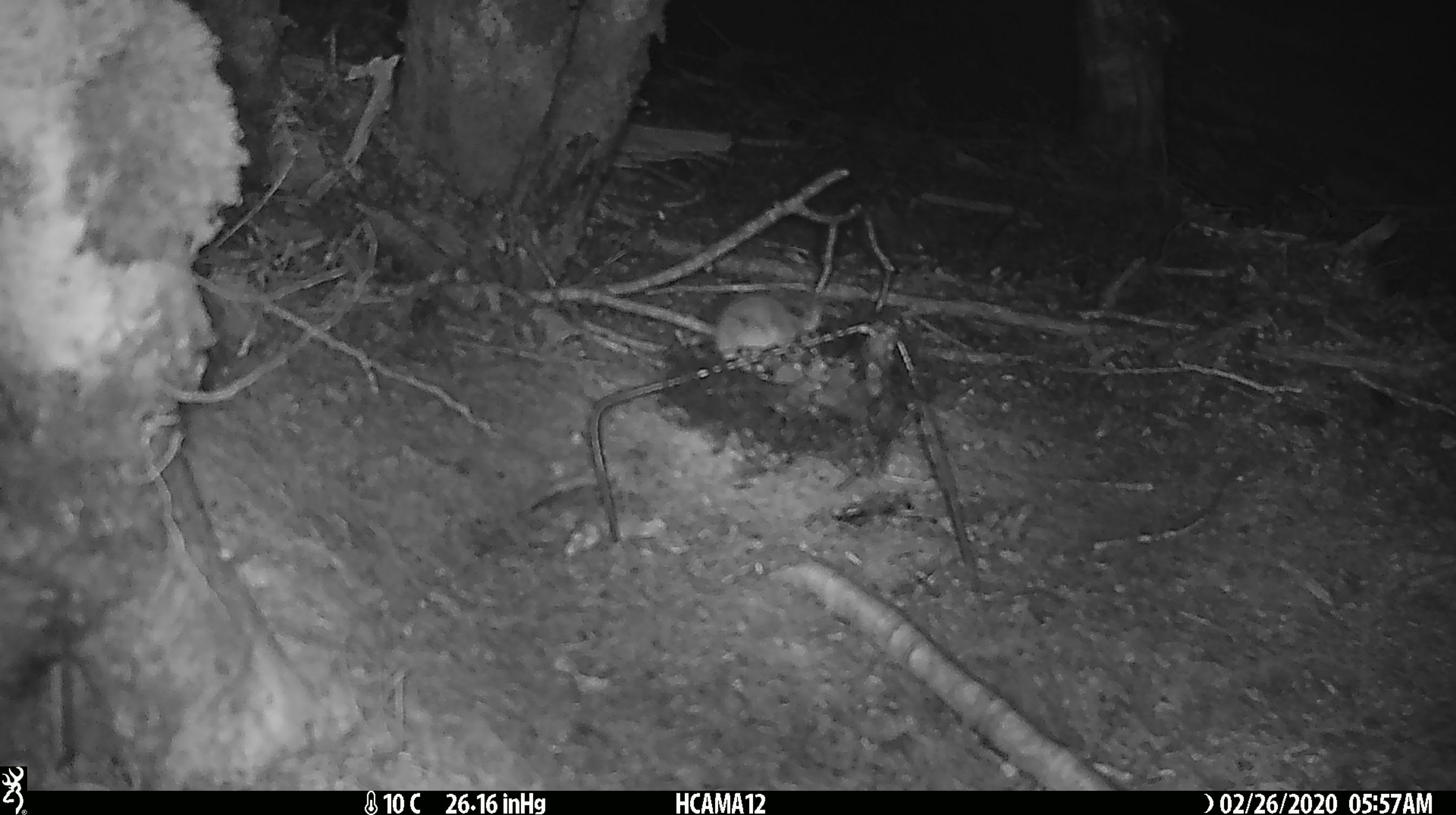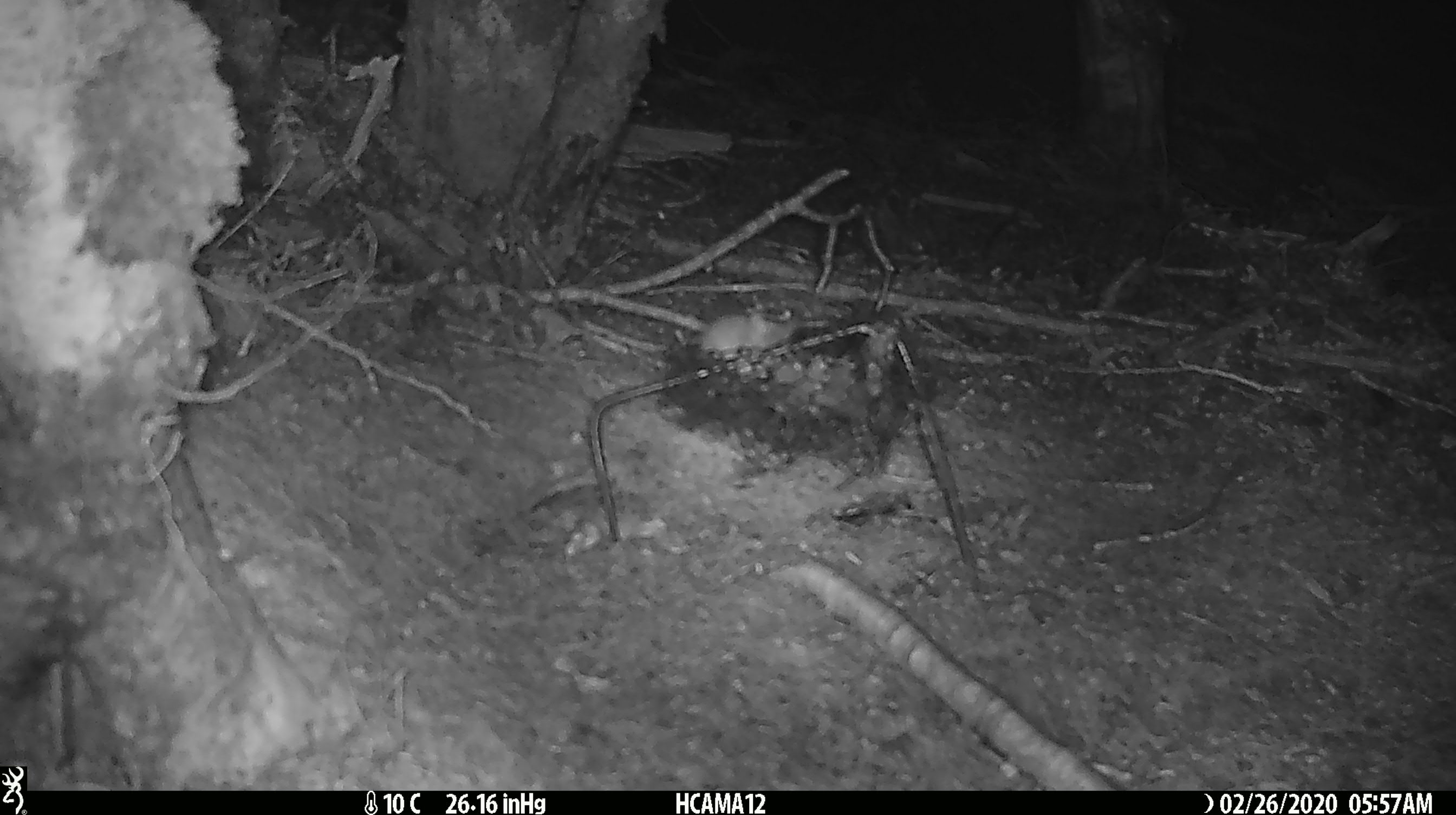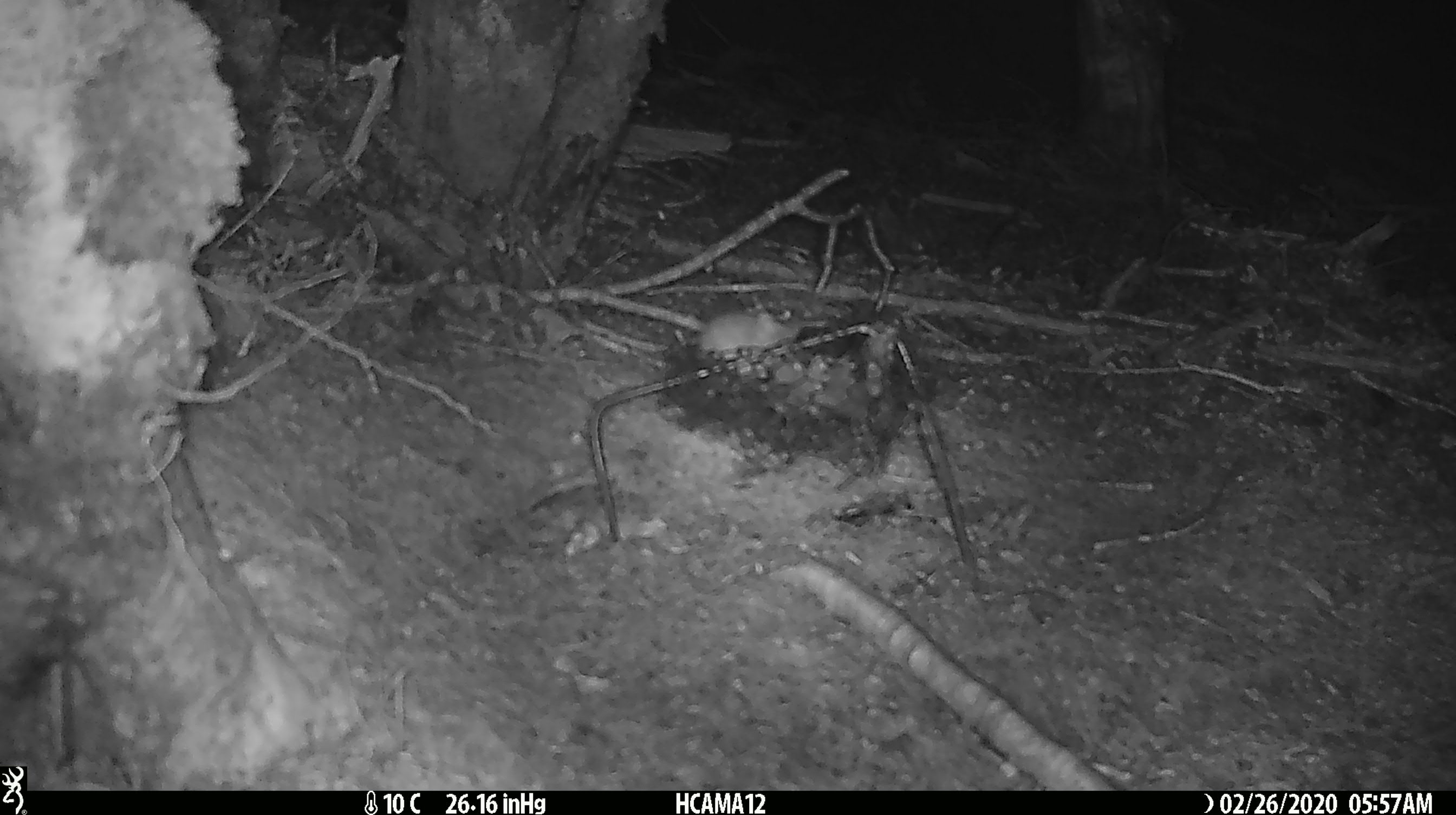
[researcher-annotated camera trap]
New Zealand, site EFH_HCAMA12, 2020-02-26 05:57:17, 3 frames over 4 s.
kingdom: Animalia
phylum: Chordata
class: Mammalia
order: Rodentia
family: Muridae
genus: Mus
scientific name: Mus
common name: mouse